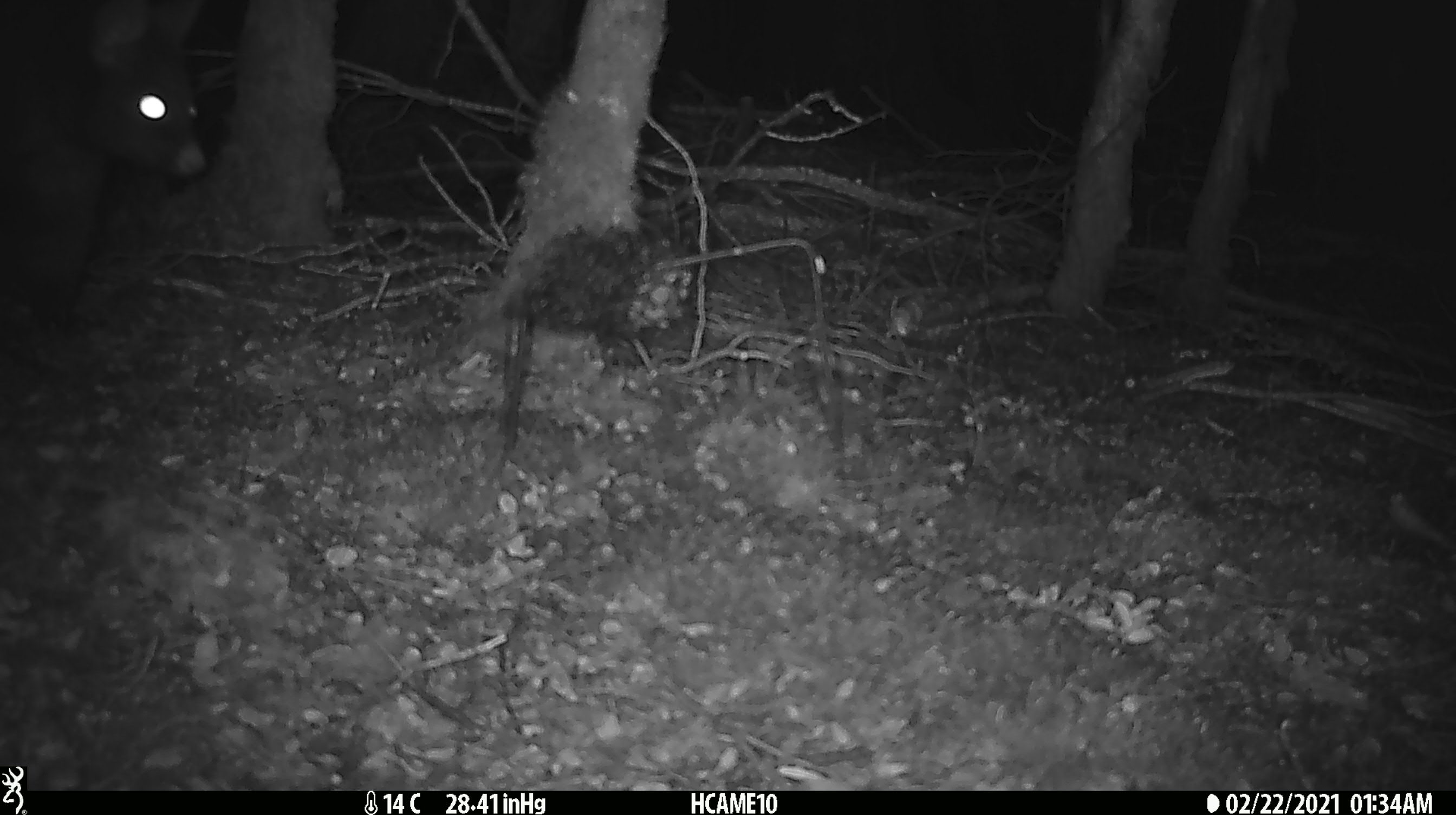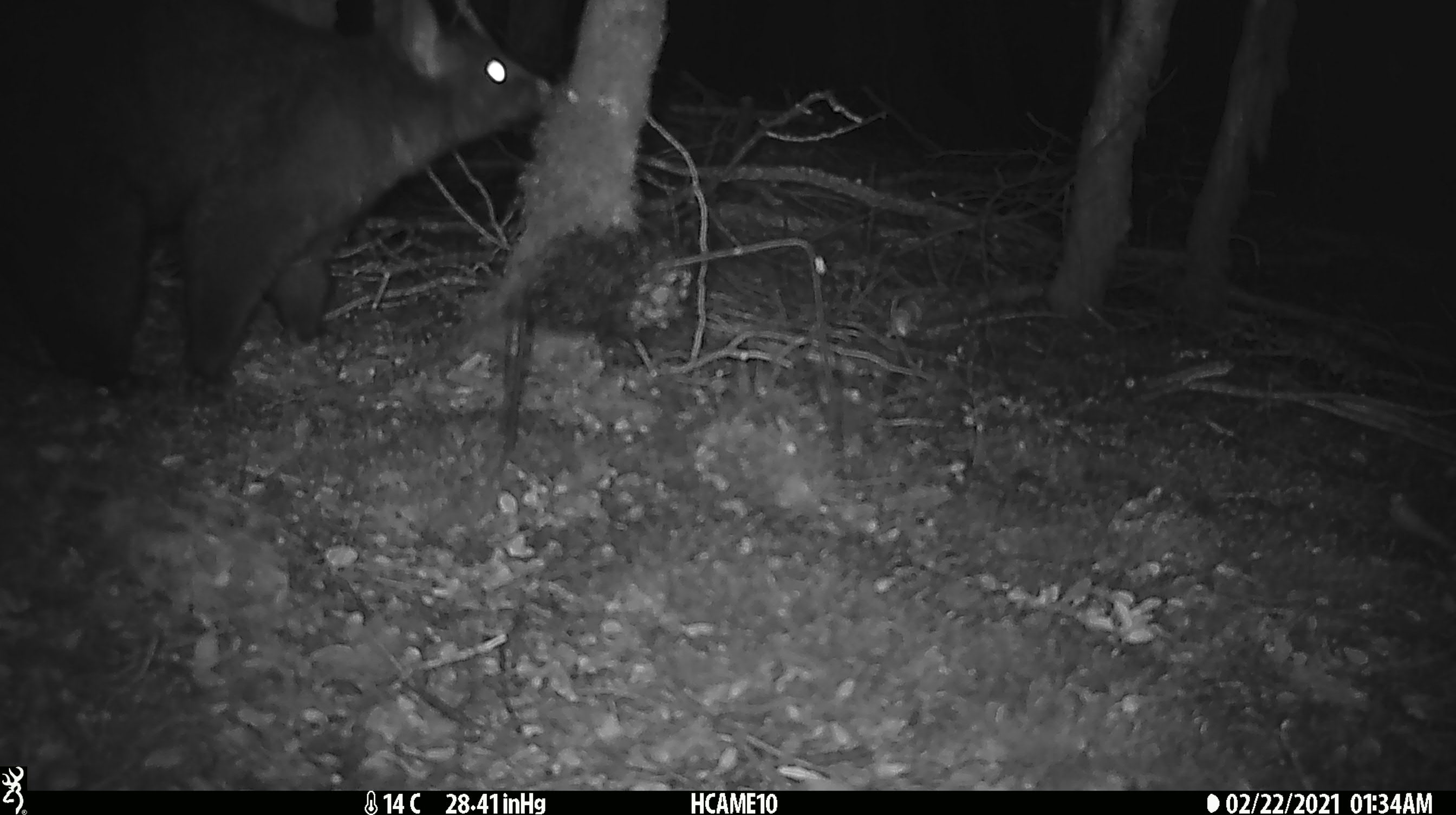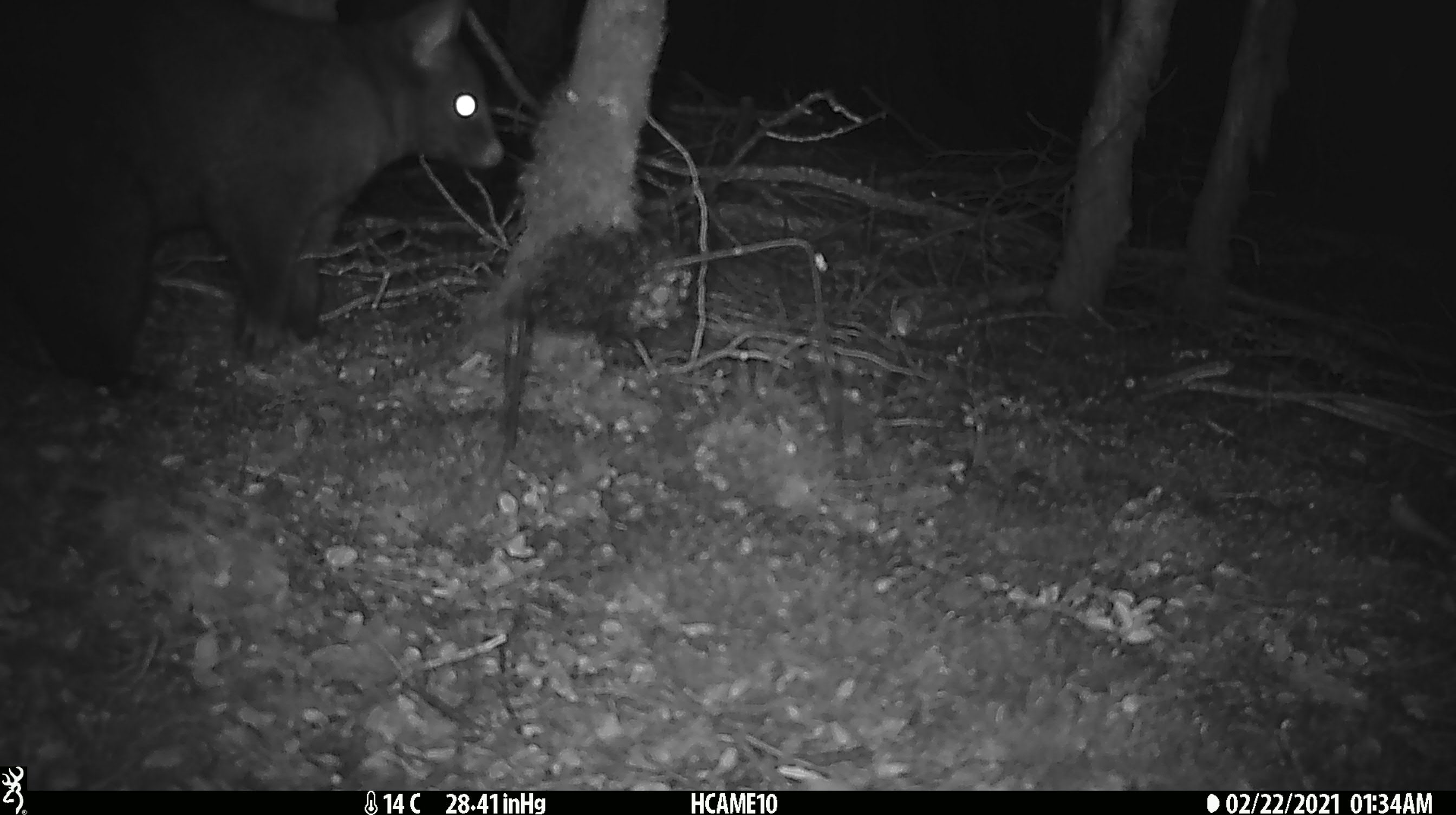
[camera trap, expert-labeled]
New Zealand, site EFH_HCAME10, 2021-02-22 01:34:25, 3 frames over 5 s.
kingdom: Animalia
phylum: Chordata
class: Mammalia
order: Diprotodontia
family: Phalangeridae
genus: Trichosurus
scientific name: Trichosurus vulpecula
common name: common brushtail possum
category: possum